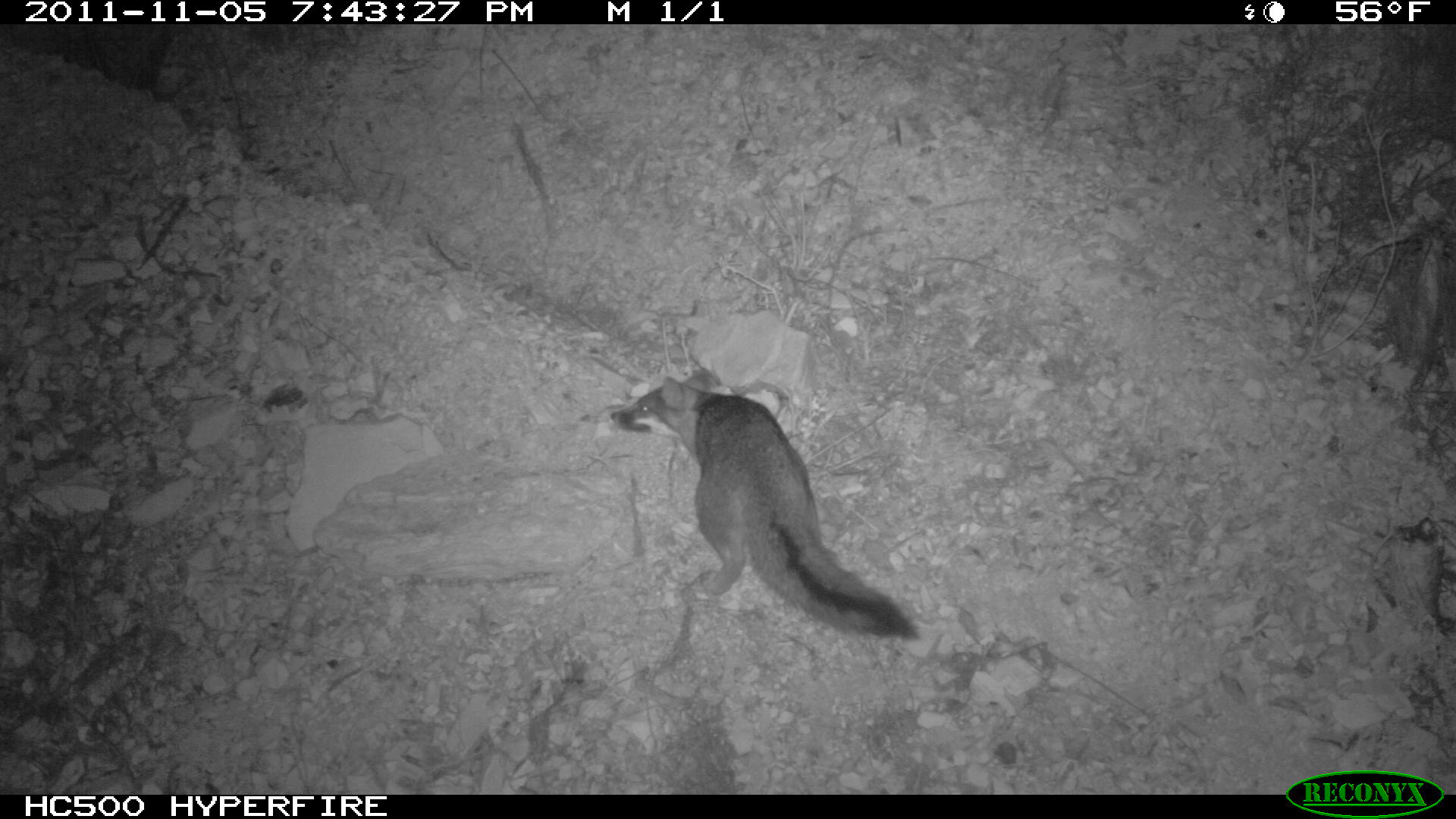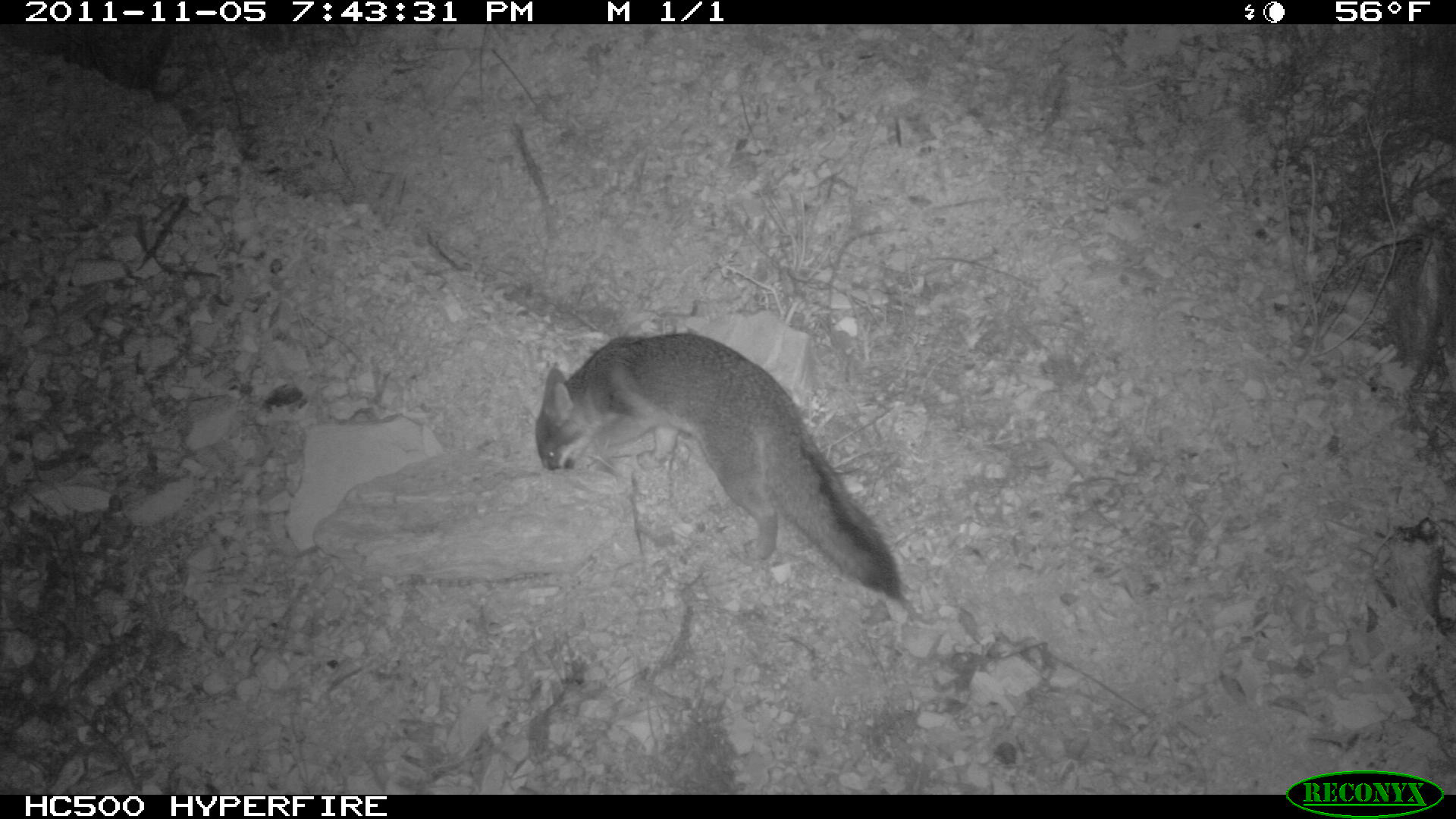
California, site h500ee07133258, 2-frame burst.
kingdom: Animalia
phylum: Chordata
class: Mammalia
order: Carnivora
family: Canidae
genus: Urocyon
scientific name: Urocyon littoralis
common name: island fox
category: fox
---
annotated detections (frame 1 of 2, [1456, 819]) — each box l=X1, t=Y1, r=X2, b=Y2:
fox: l=609, t=373, r=919, b=640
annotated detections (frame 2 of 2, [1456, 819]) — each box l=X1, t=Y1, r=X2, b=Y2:
fox: l=533, t=331, r=904, b=601